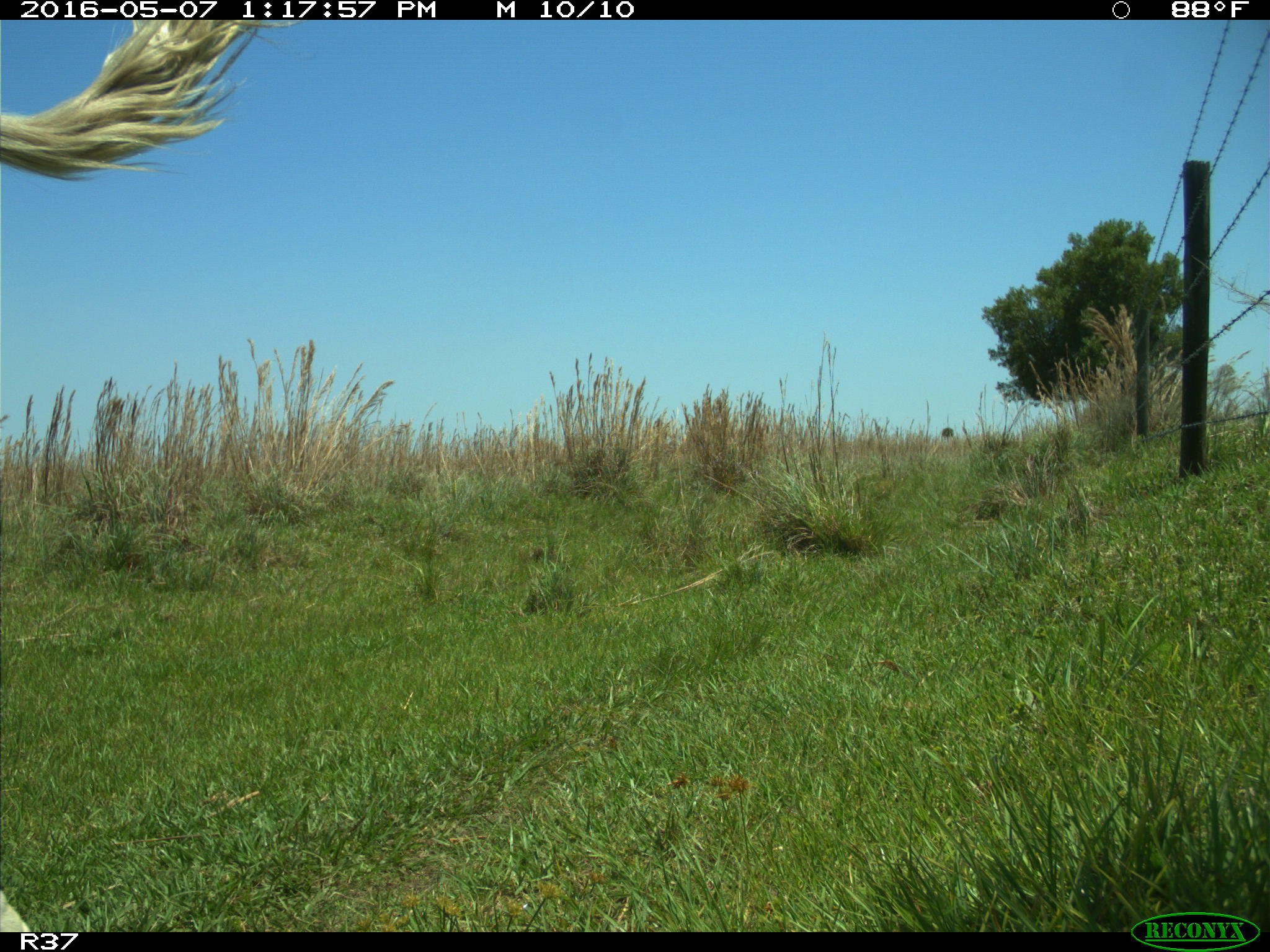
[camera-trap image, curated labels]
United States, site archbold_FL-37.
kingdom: Animalia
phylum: Chordata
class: Mammalia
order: Artiodactyla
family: Bovidae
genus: Bos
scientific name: Bos taurus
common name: domestic cow